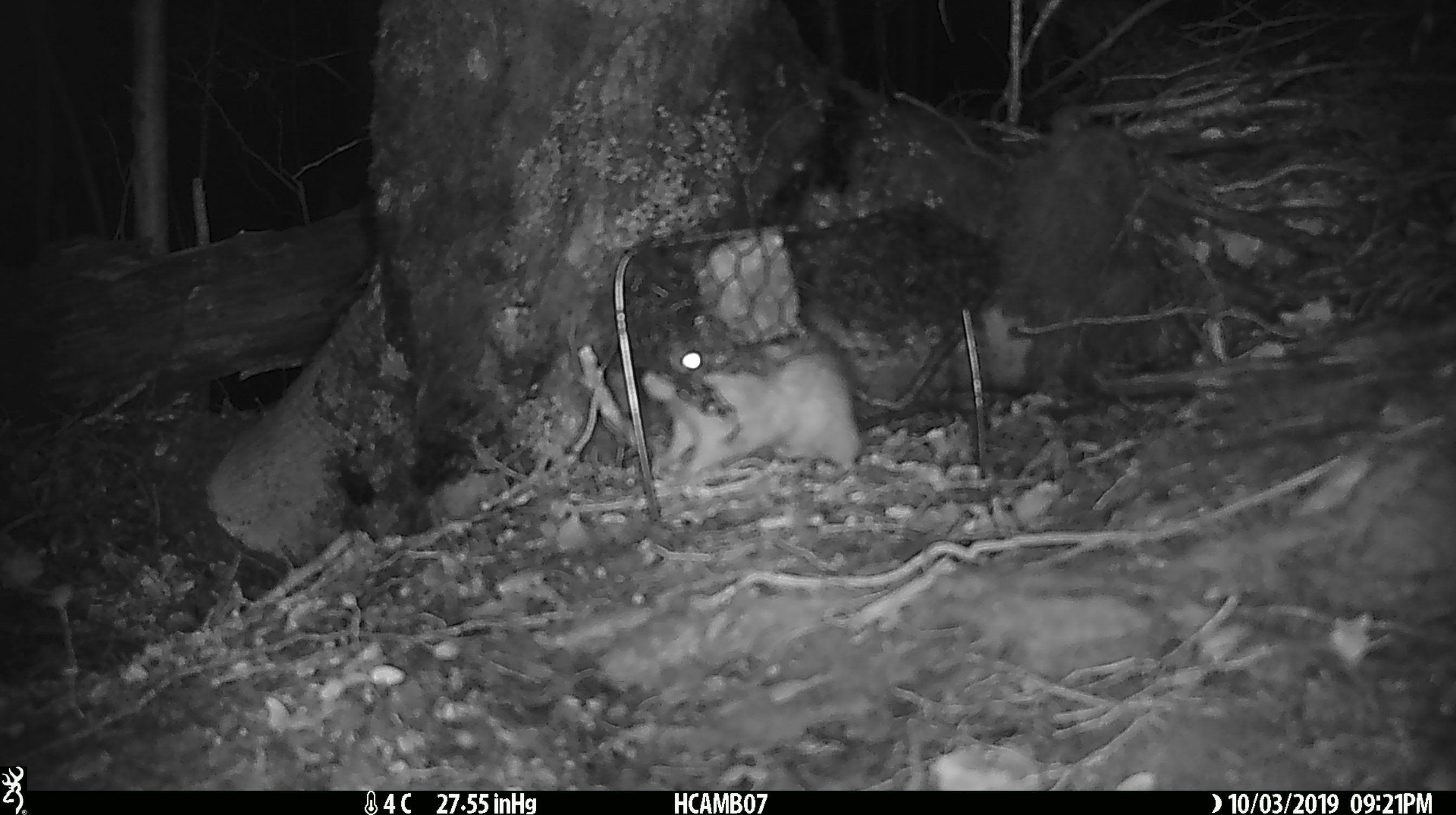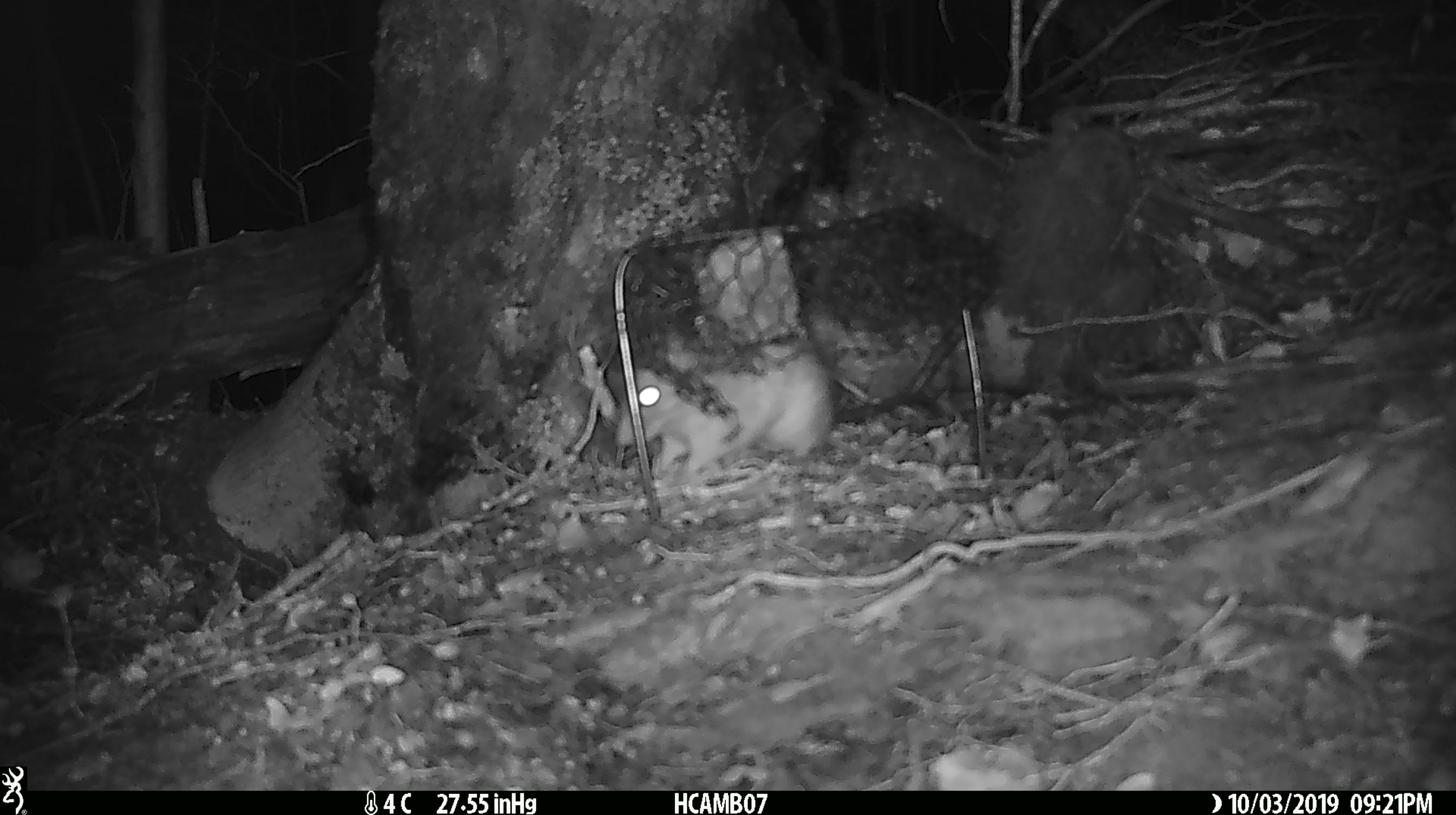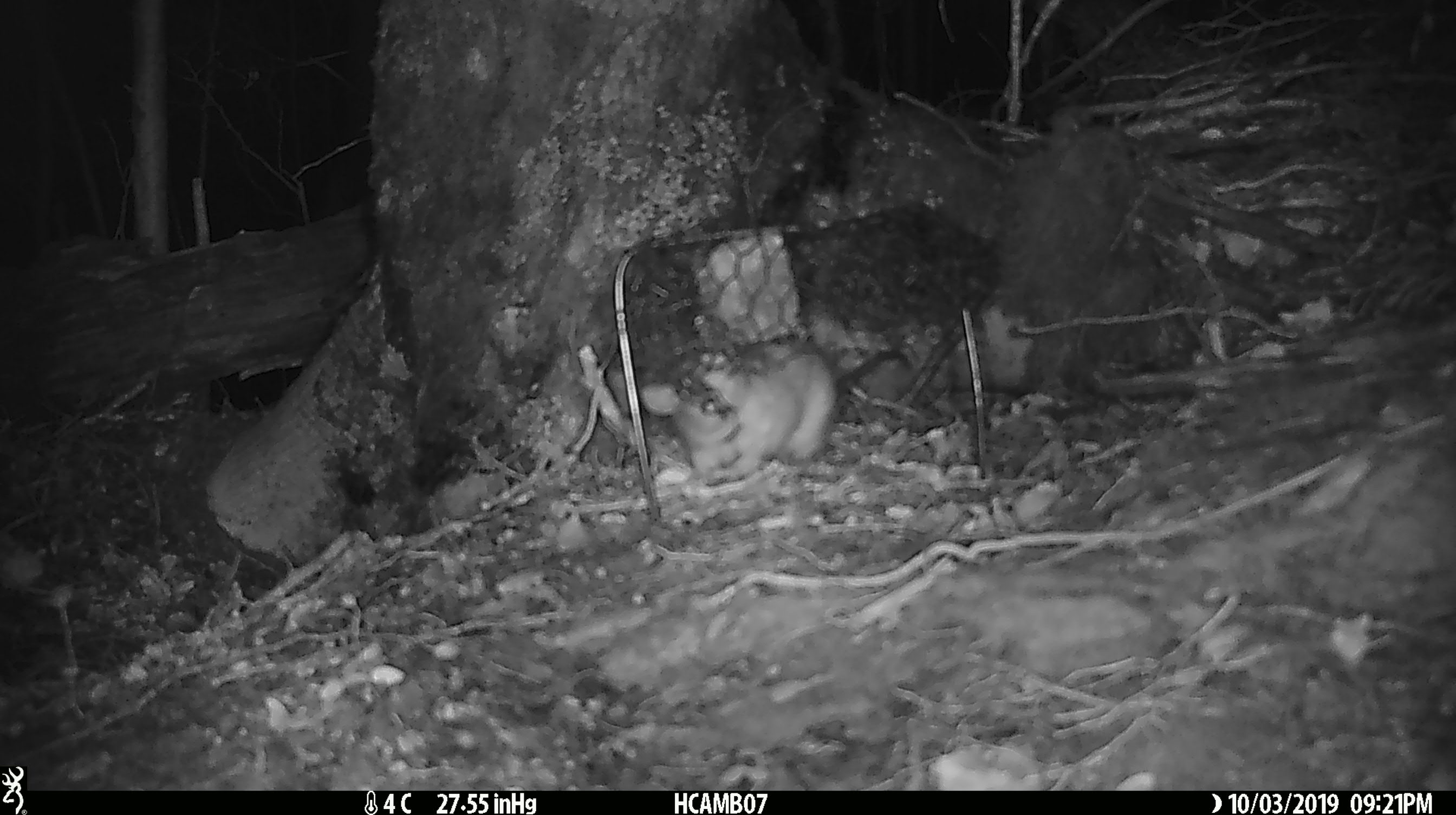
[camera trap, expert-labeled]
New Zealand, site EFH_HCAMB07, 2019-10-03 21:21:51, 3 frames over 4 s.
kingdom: Animalia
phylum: Chordata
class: Mammalia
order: Rodentia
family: Muridae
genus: Rattus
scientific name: Rattus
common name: rat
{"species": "rat (Rattus)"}